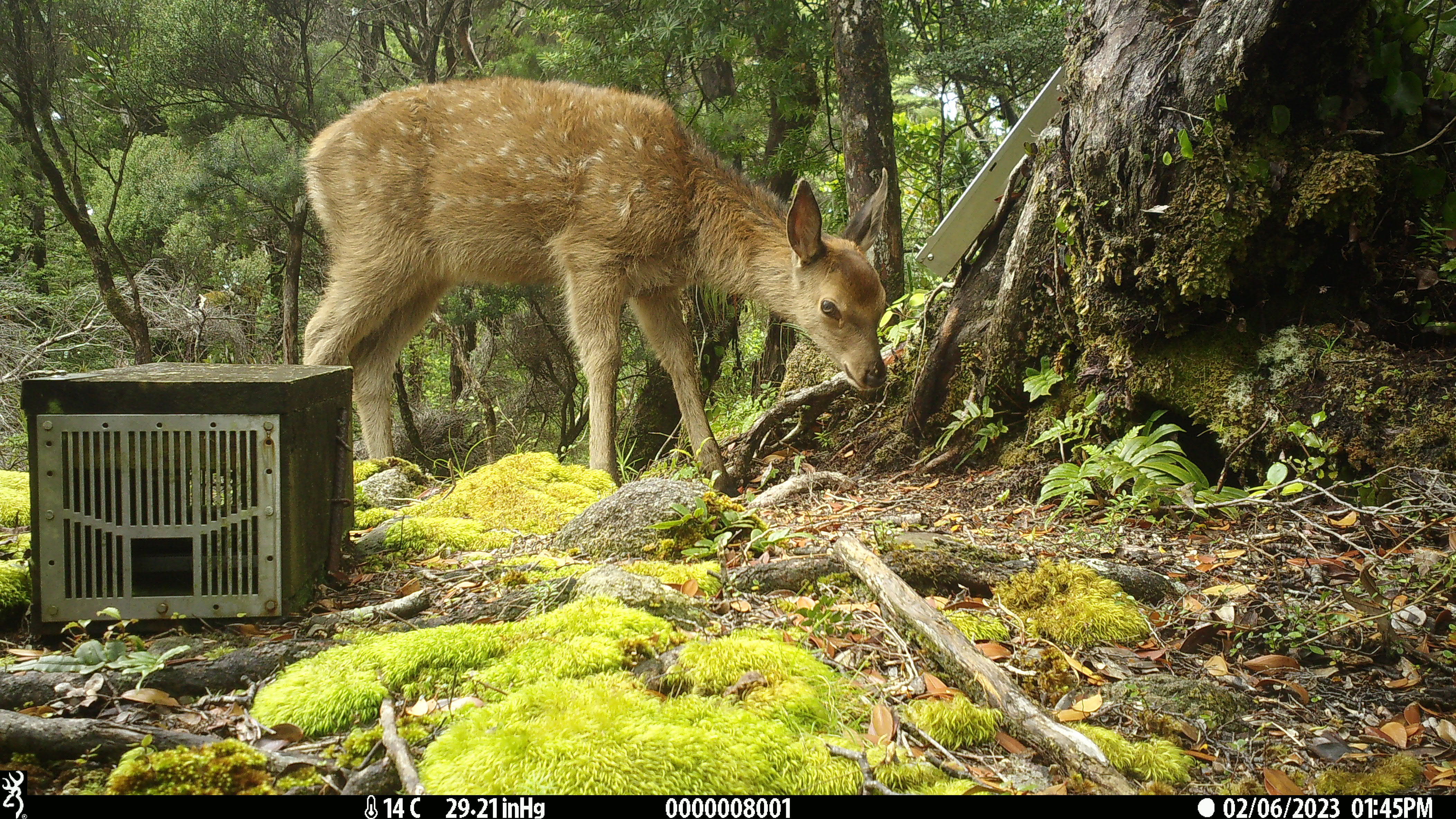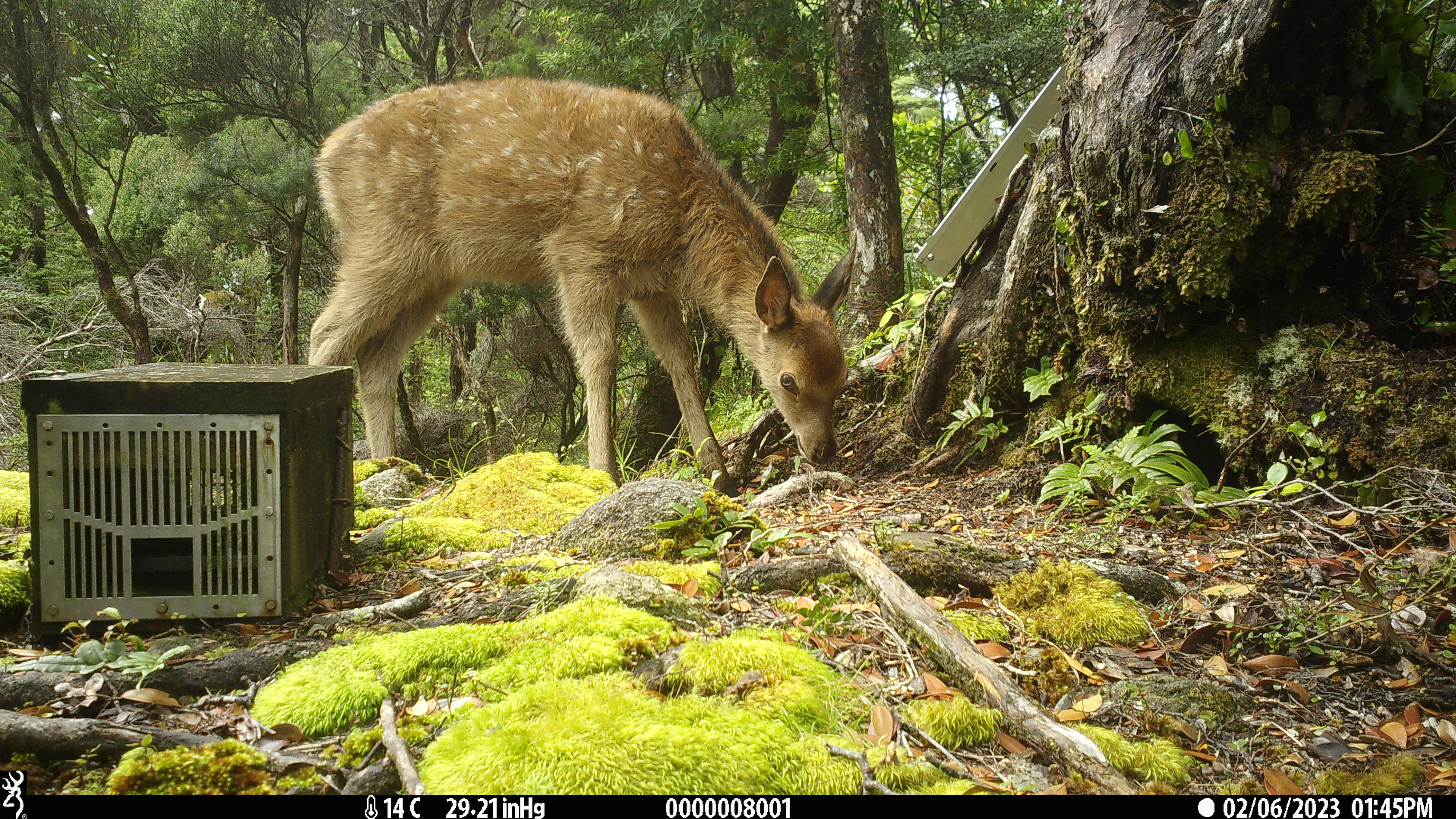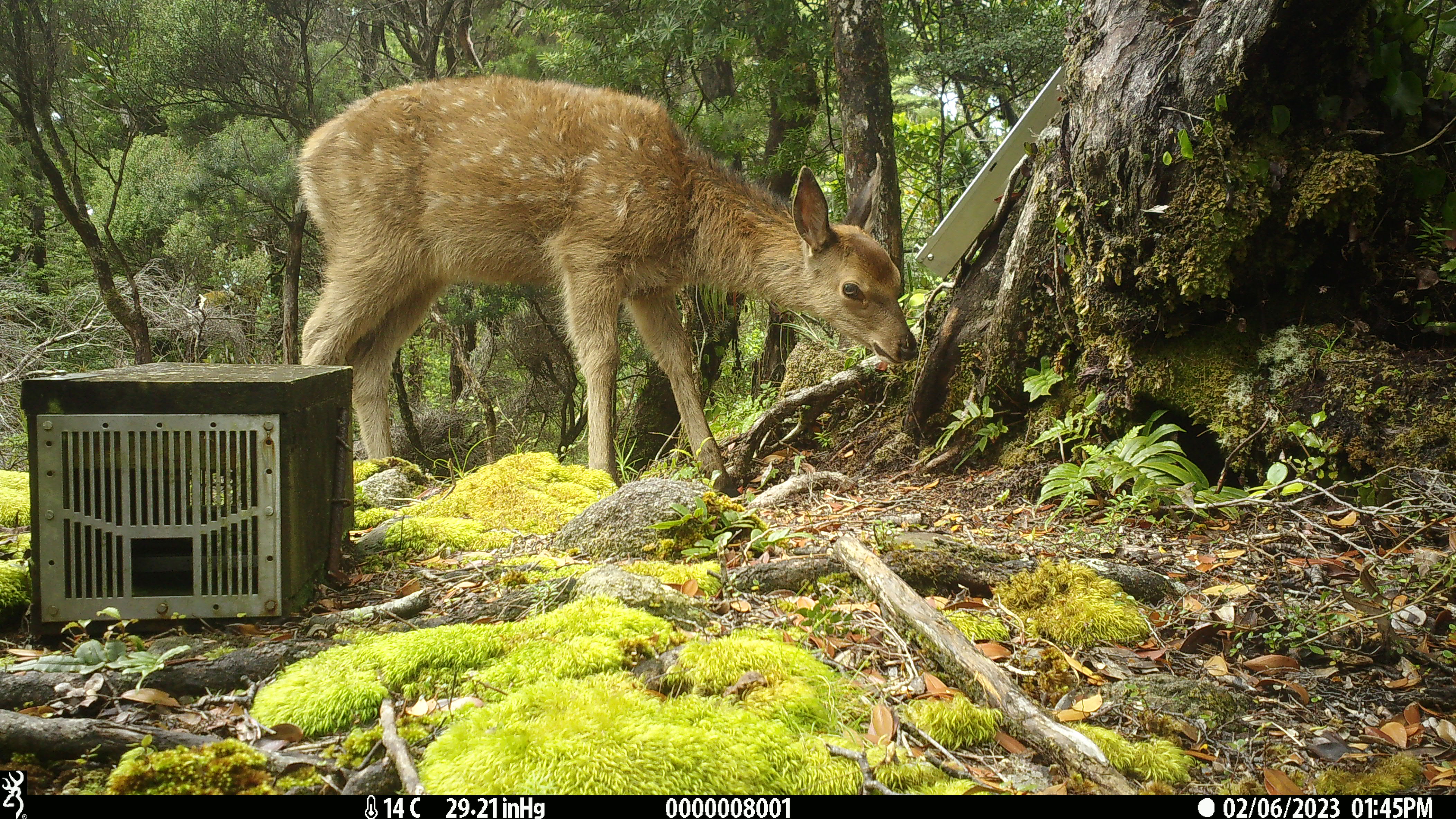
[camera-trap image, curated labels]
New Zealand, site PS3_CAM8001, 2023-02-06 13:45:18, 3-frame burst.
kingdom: Animalia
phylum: Chordata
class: Mammalia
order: Artiodactyla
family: Cervidae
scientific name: Cervidae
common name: deer